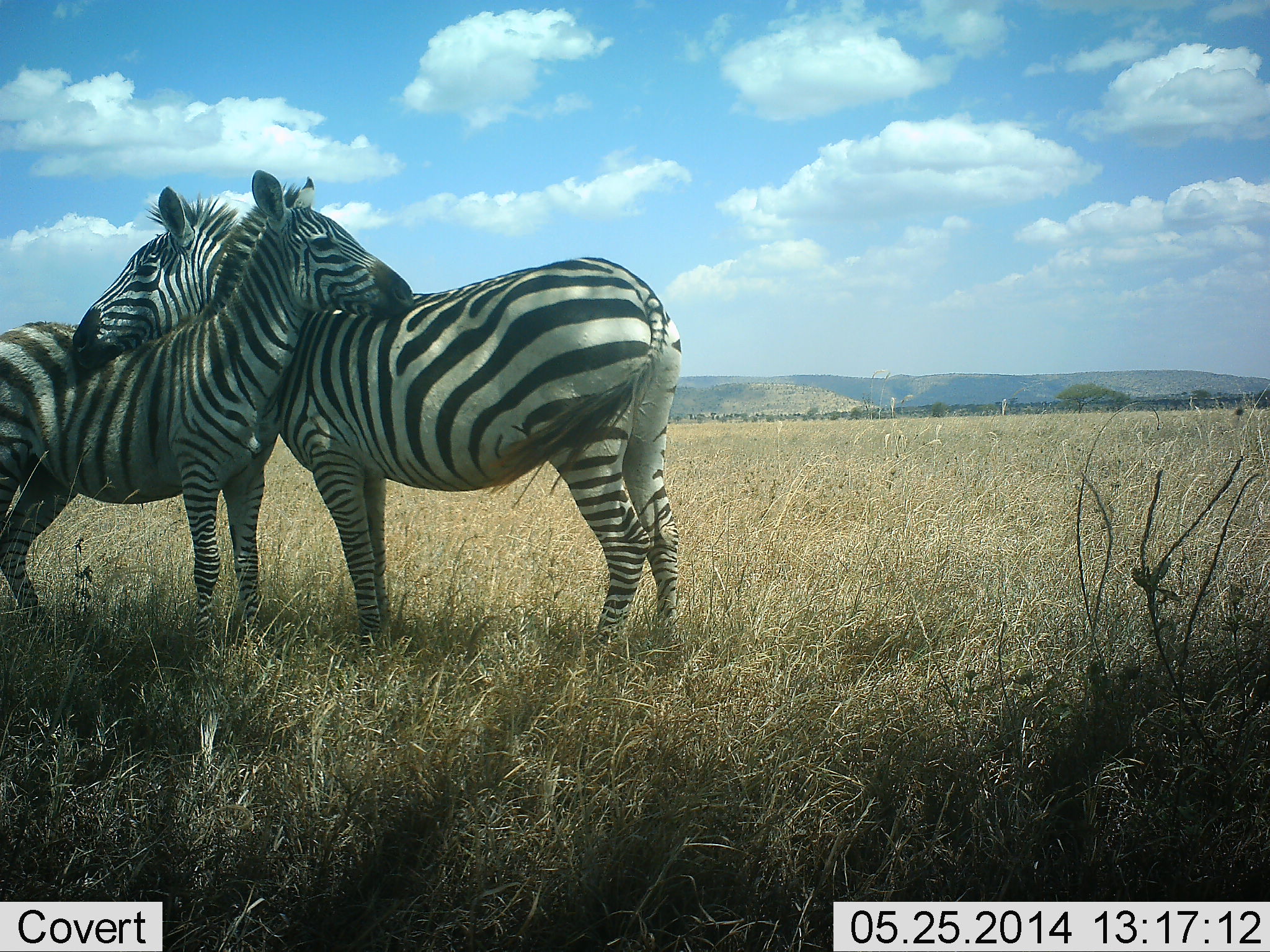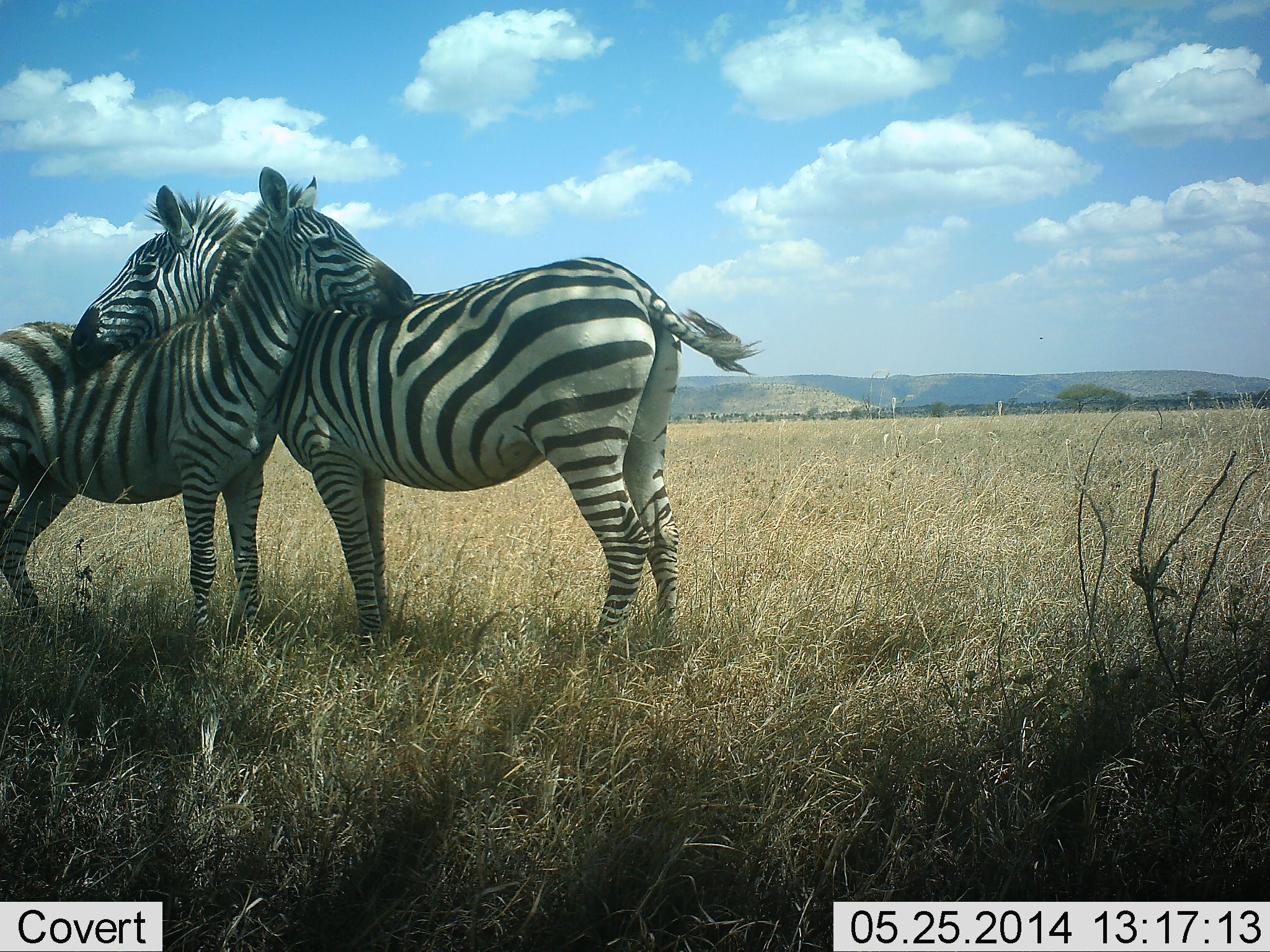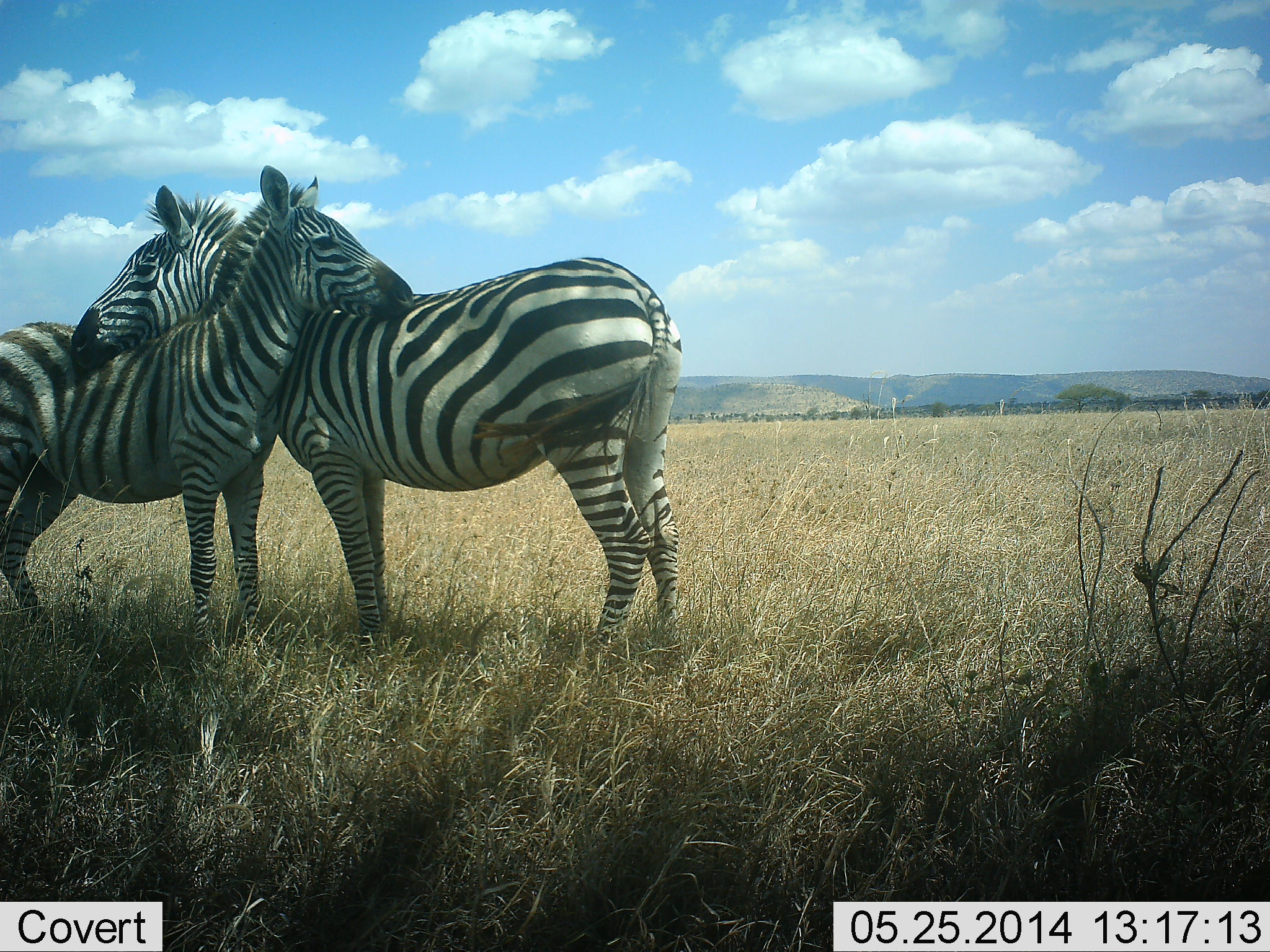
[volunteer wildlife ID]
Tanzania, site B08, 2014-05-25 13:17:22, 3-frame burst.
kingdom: Animalia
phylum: Chordata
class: Mammalia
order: Perissodactyla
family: Equidae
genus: Equus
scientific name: Equus quagga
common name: plains zebra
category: zebra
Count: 2.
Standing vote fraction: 20%.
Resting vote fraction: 10%.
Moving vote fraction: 0%.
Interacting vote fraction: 90%.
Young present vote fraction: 0%.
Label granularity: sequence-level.